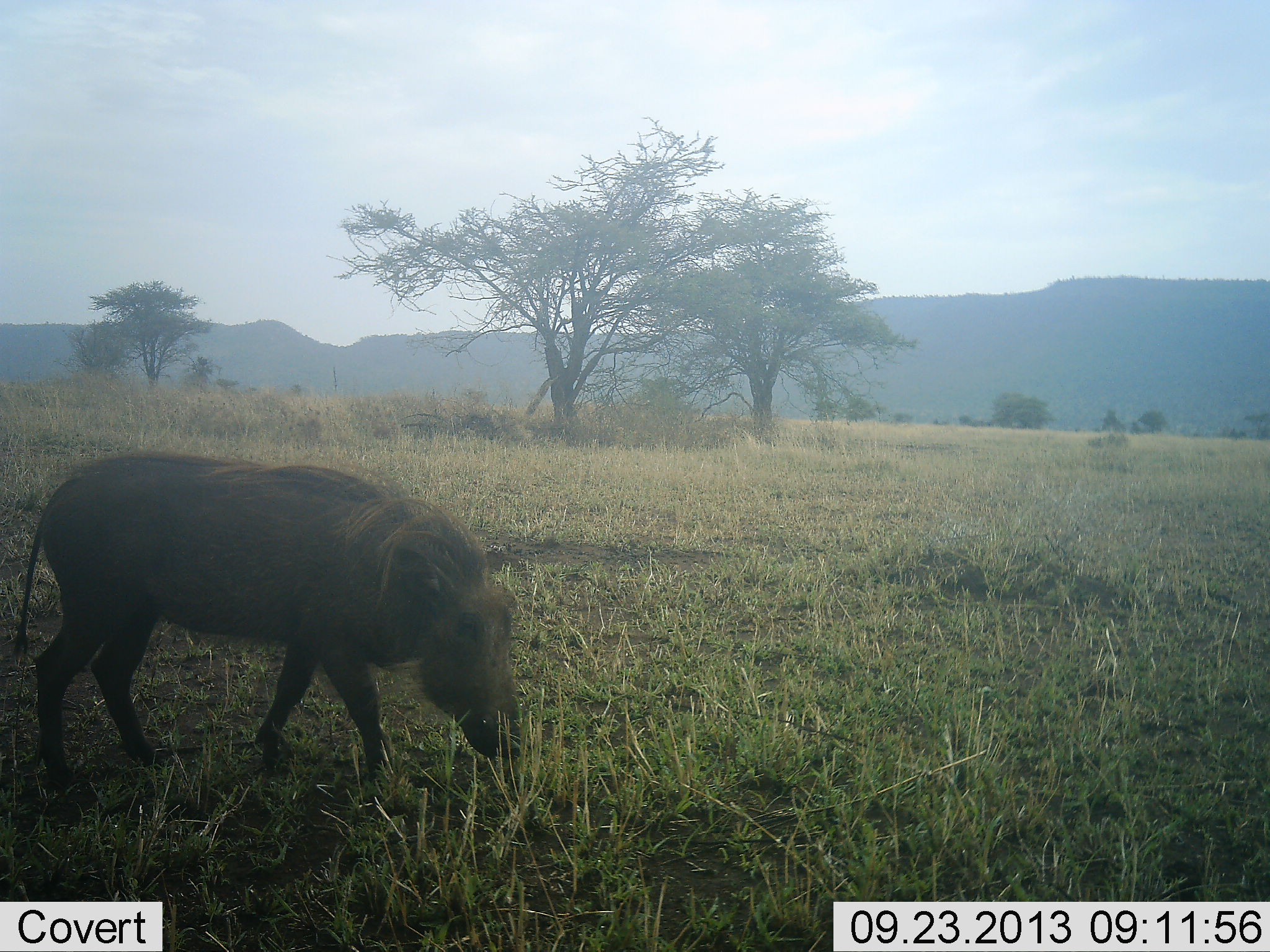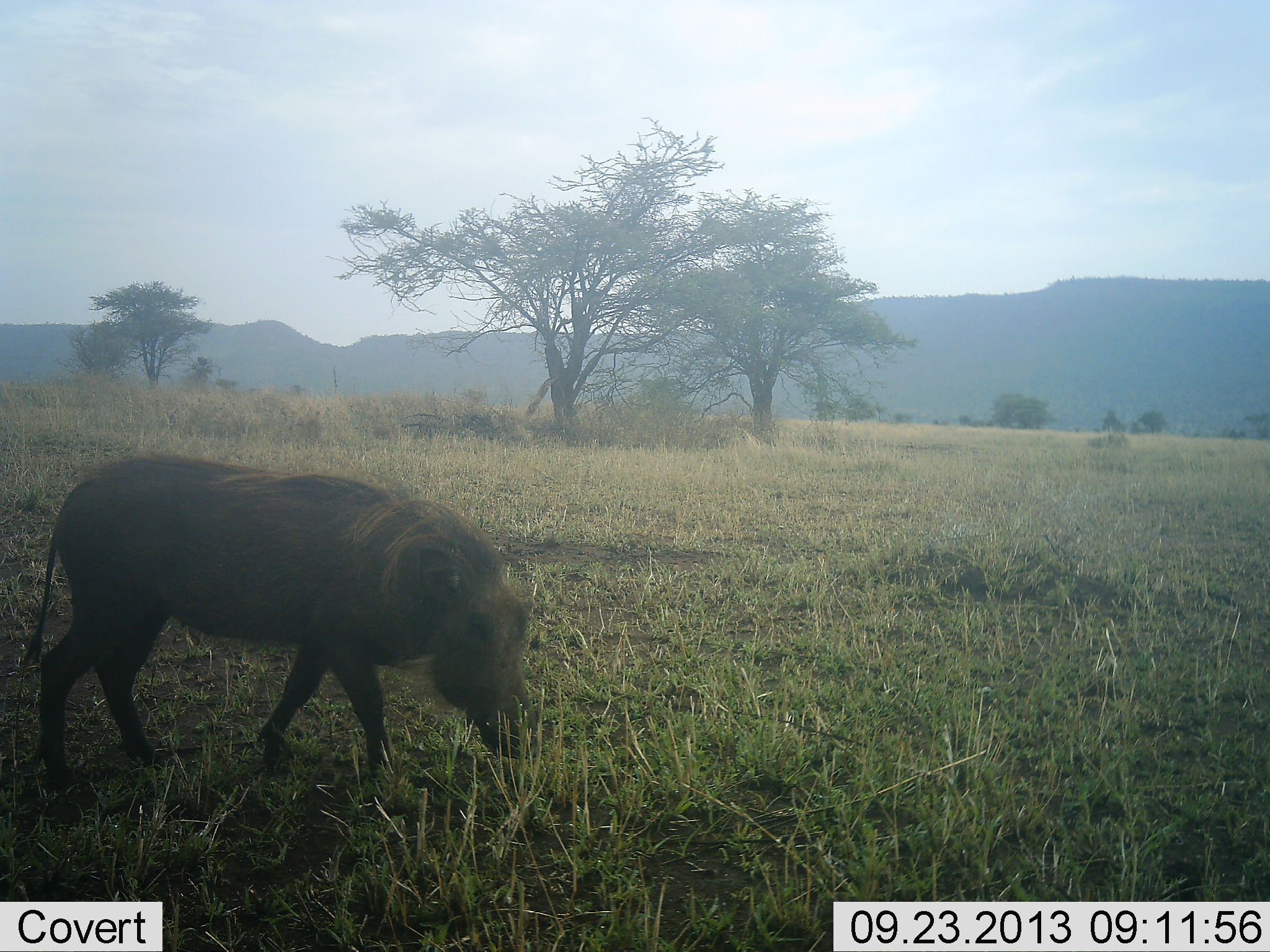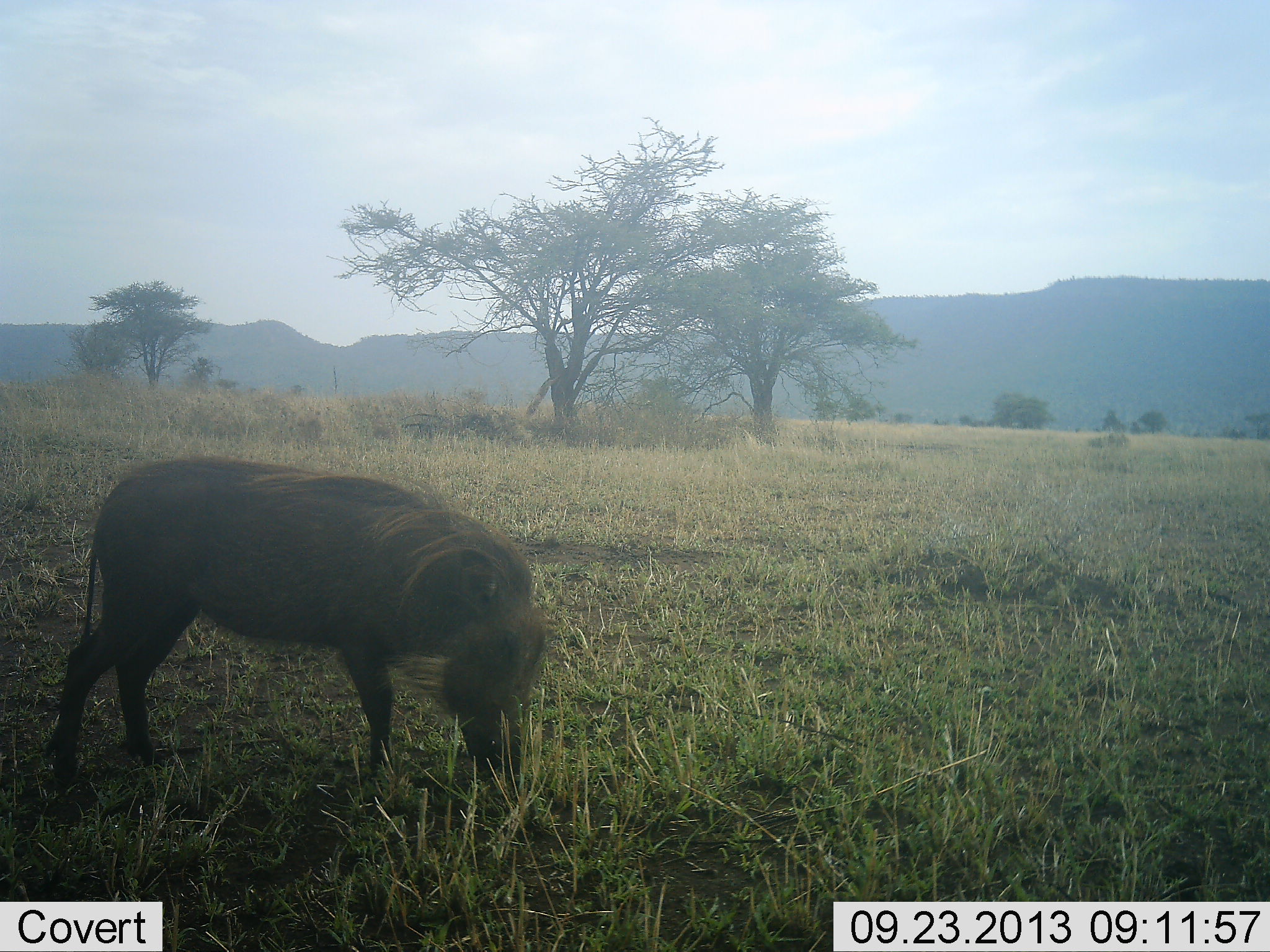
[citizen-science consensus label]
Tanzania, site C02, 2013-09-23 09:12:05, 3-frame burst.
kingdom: Animalia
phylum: Chordata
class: Mammalia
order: Artiodactyla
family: Suidae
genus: Phacochoerus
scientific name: Phacochoerus africanus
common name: warthog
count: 1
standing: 20%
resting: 0%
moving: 53%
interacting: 0%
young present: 3%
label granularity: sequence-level